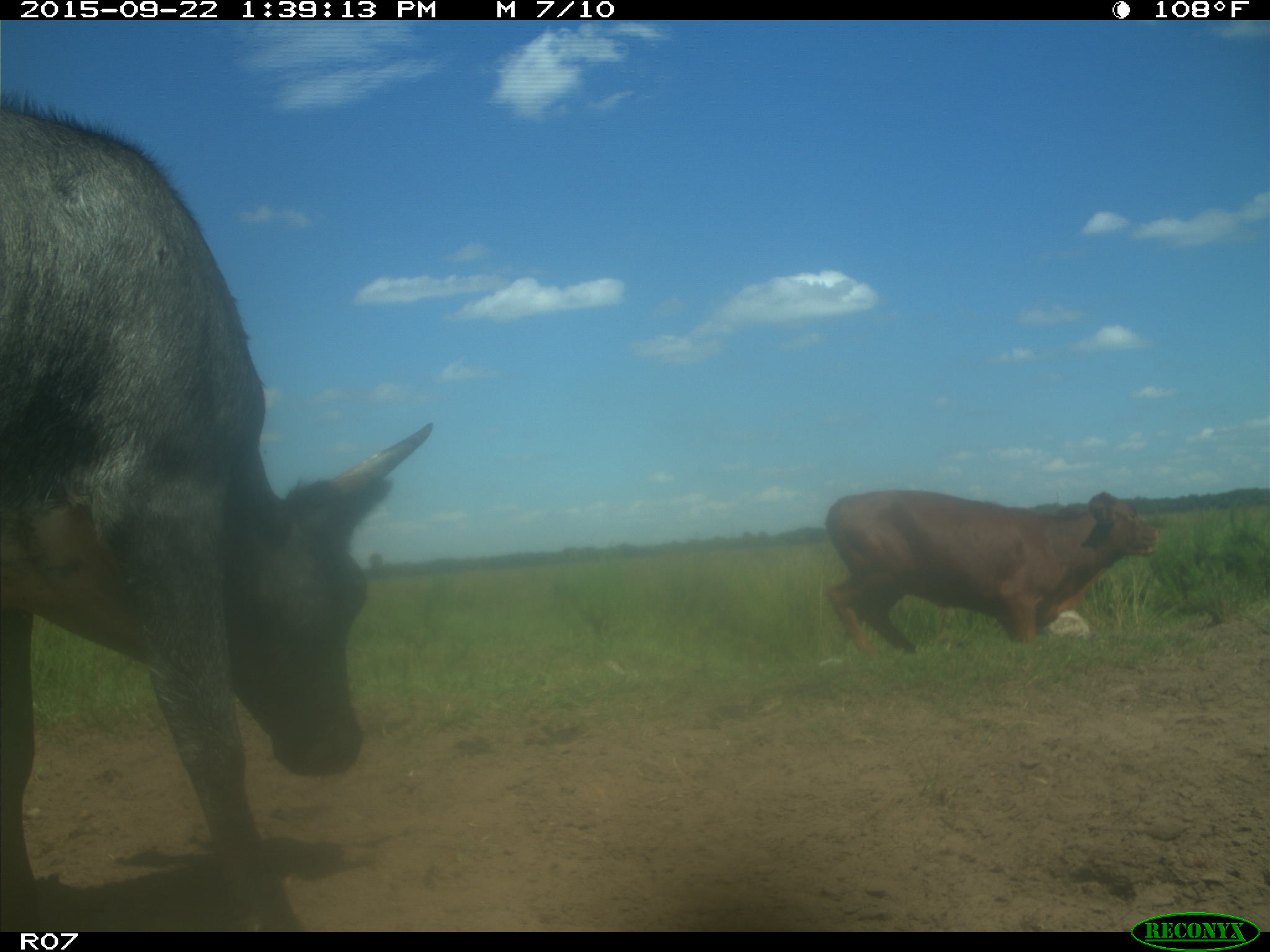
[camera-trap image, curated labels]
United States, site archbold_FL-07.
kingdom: Animalia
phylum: Chordata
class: Mammalia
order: Artiodactyla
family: Bovidae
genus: Bos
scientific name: Bos taurus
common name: domestic cow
Bos taurus (domestic cow).